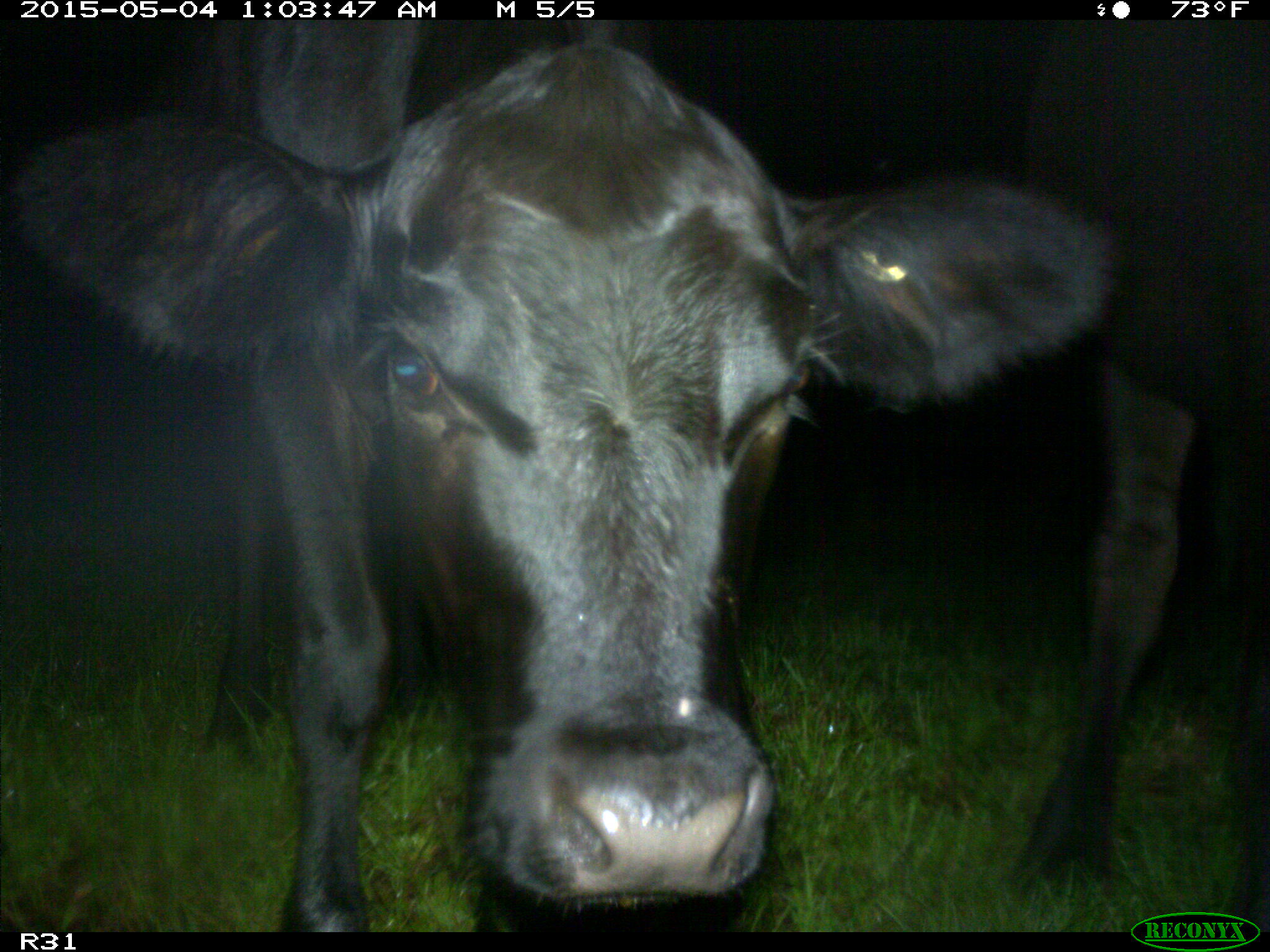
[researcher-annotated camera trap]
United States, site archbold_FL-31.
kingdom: Animalia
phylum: Chordata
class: Mammalia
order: Artiodactyla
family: Bovidae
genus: Bos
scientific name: Bos taurus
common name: domestic cow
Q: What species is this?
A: Bos taurus (domestic cow).